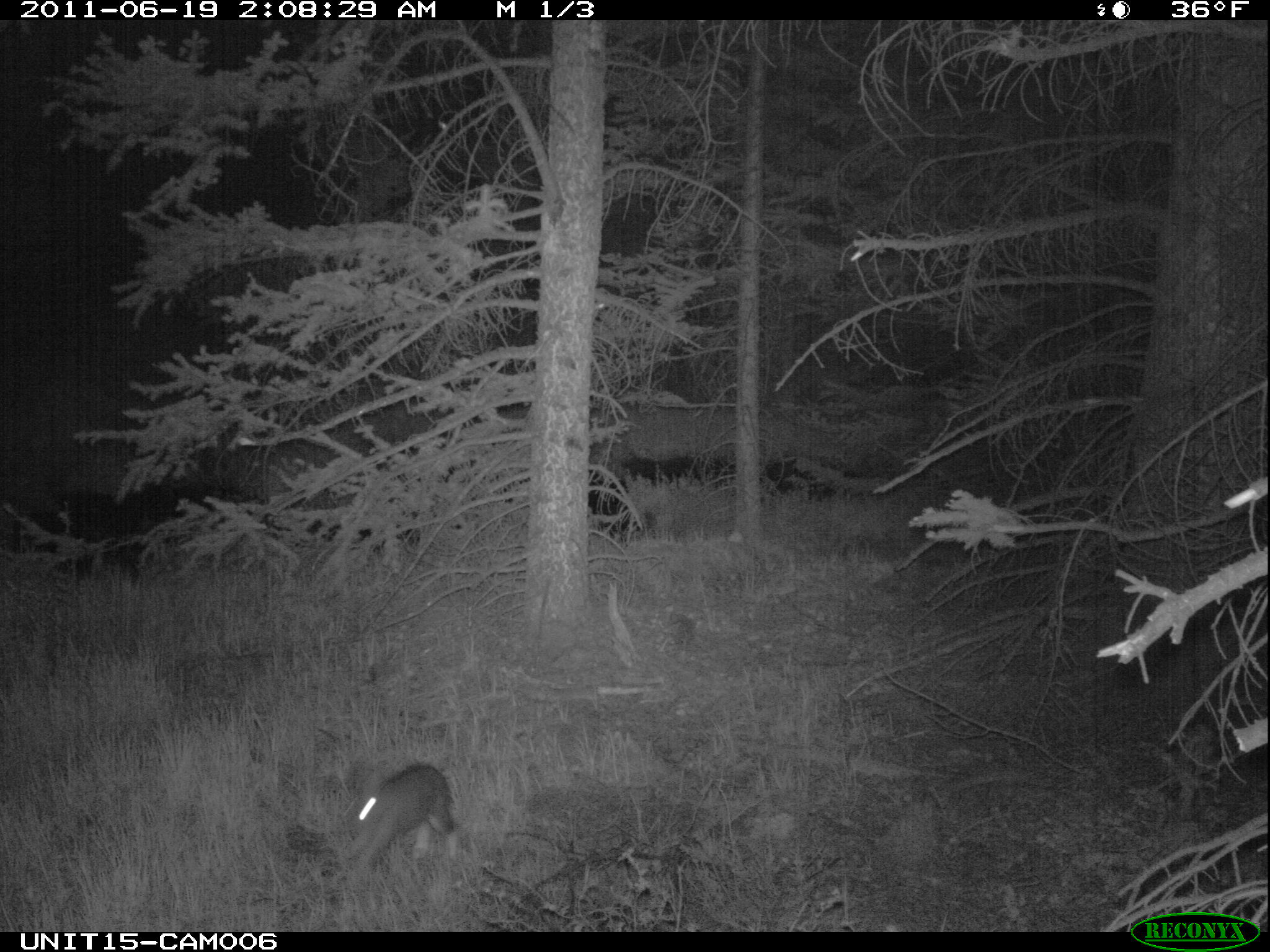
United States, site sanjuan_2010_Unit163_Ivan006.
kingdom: Animalia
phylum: Chordata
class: Mammalia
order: Lagomorpha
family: Leporidae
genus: Lepus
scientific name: Lepus americanus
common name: snowshoe hare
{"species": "Lepus americanus (snowshoe hare)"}